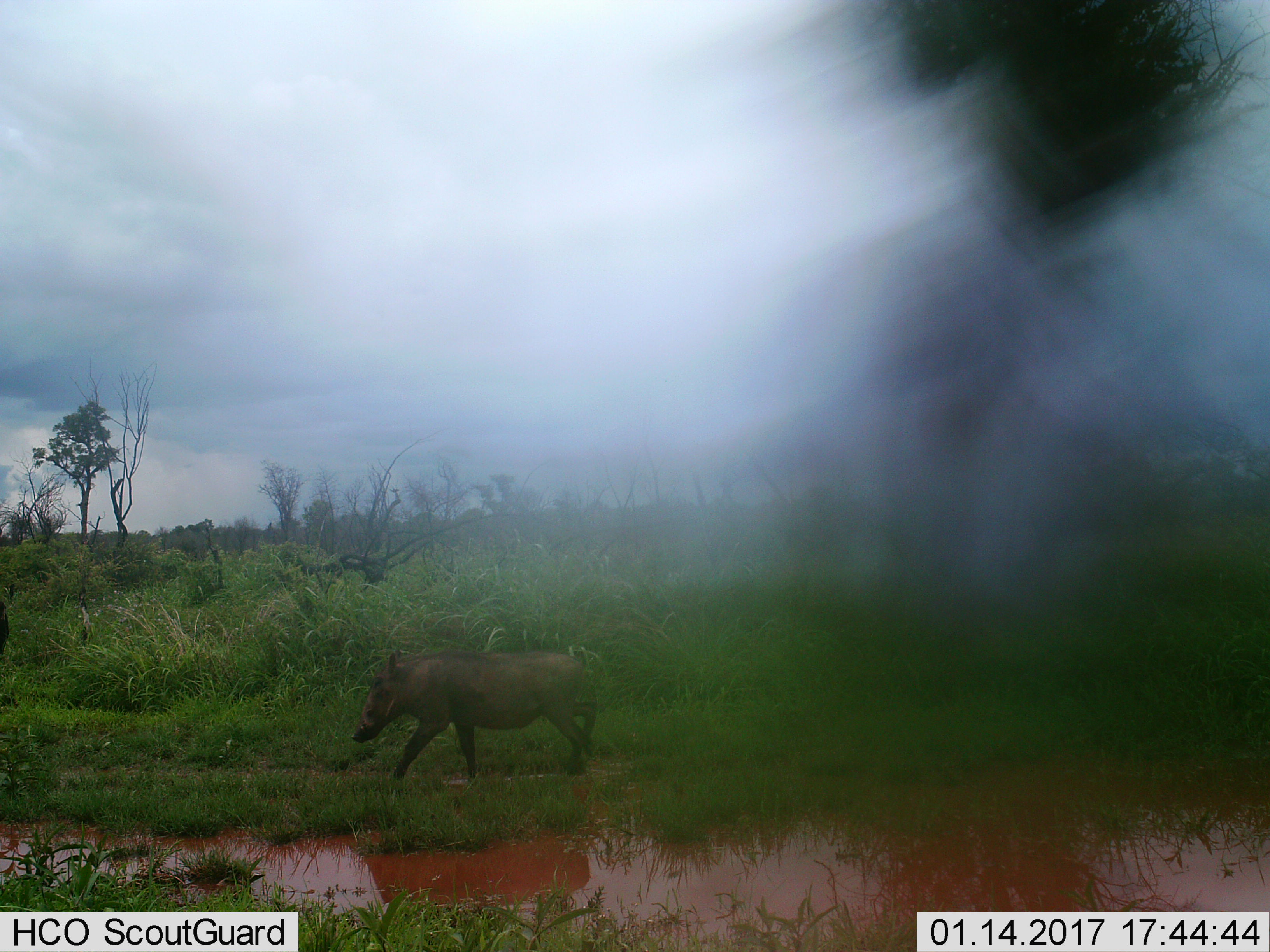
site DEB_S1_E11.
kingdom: Animalia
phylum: Chordata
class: Mammalia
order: Artiodactyla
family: Suidae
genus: Phacochoerus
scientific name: Phacochoerus africanus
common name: warthog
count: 1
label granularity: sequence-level